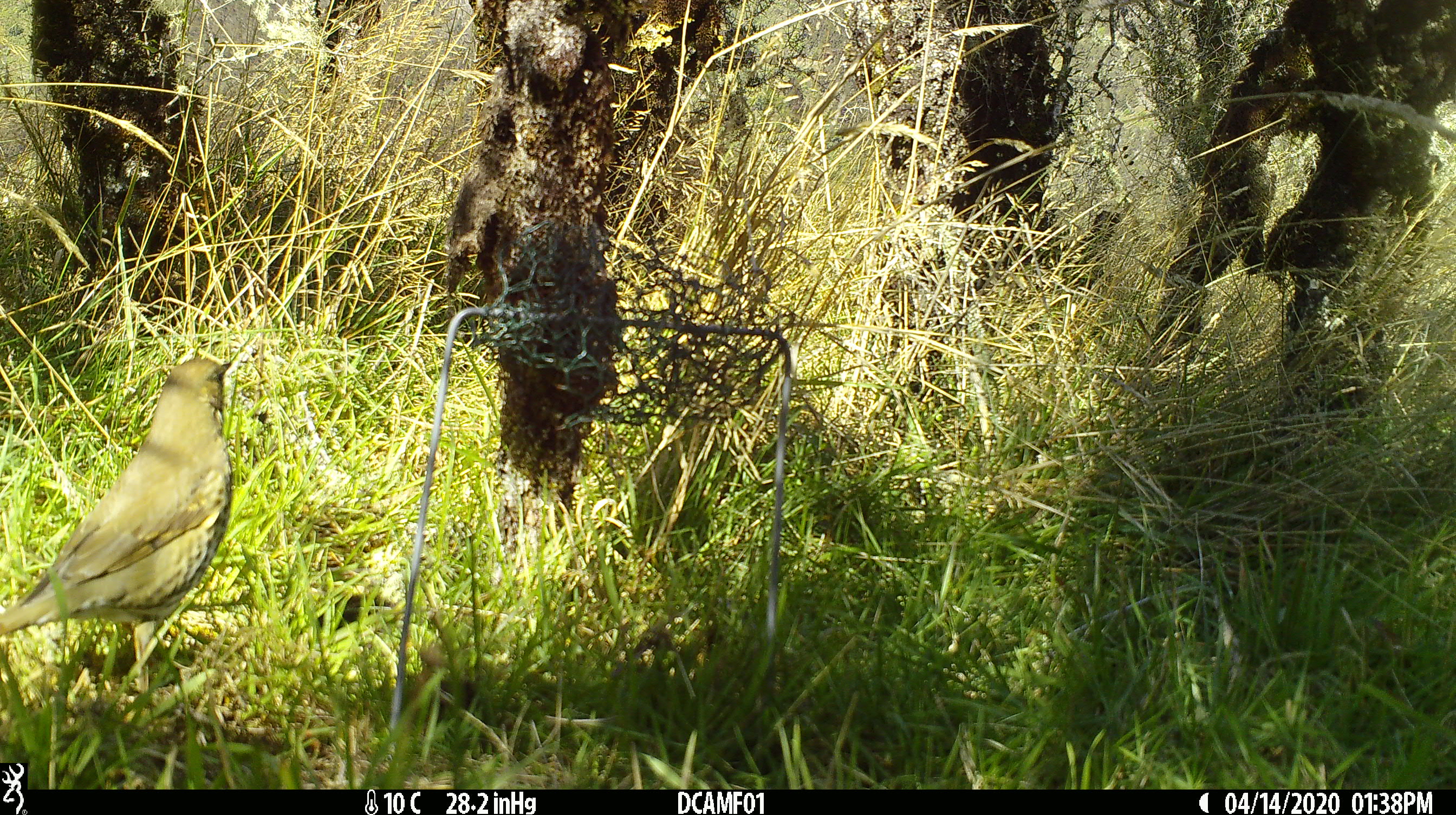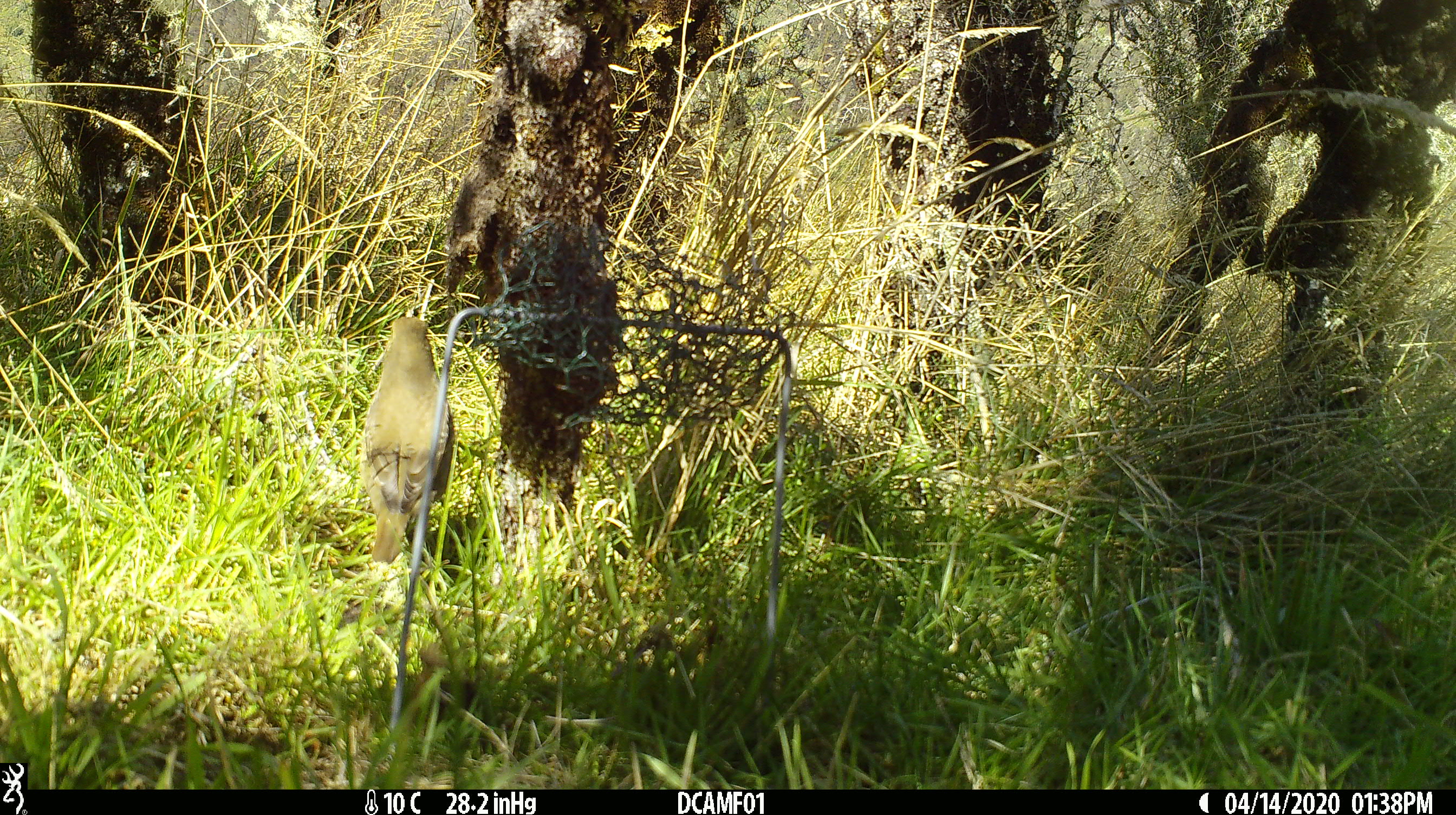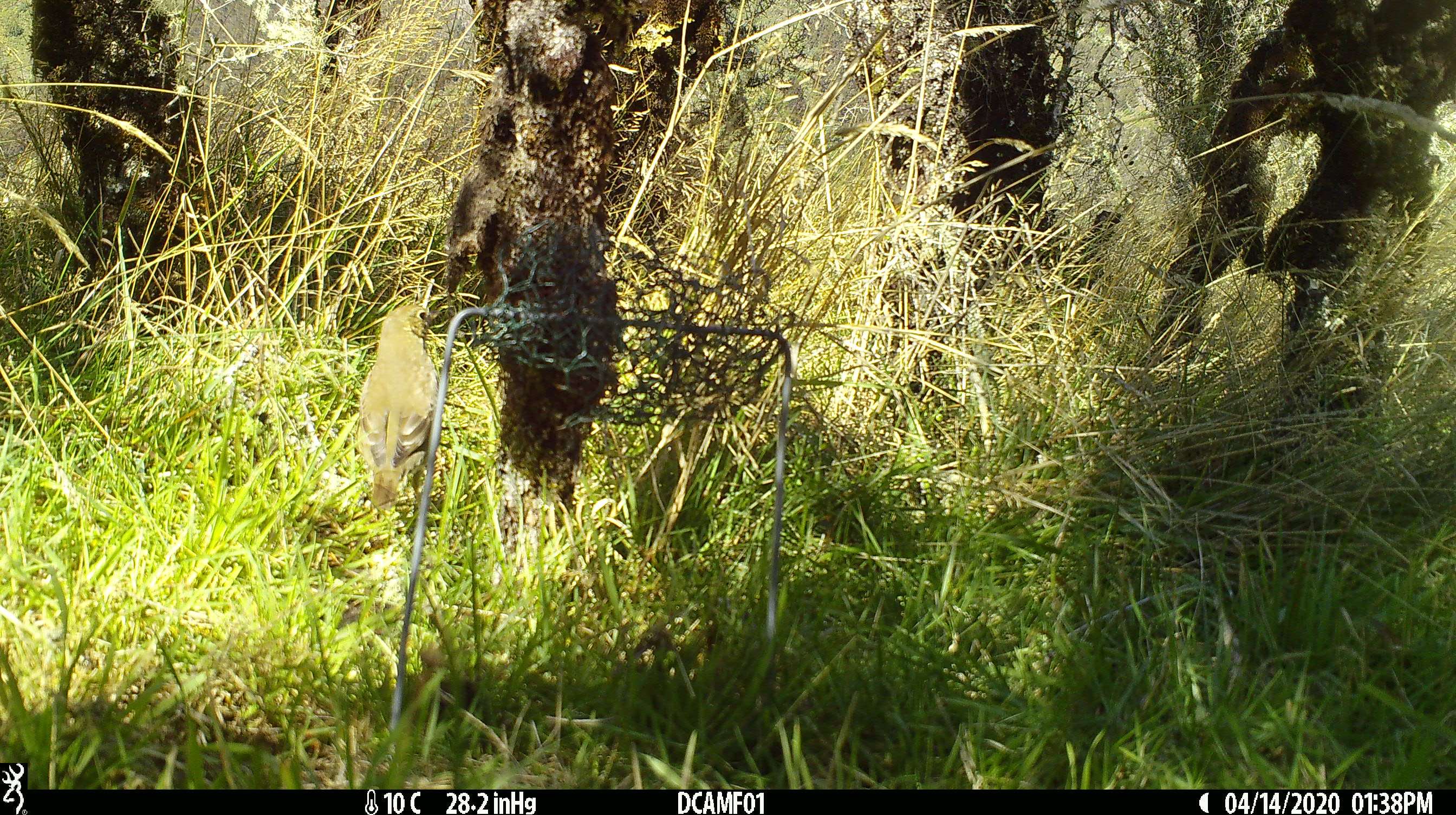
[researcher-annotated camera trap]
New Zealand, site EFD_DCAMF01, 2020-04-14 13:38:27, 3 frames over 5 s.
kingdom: Animalia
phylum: Chordata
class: Aves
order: Passeriformes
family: Turdidae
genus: Turdus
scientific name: Turdus philomelos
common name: song thrush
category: thrush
Thrush (song thrush) (Turdus philomelos).